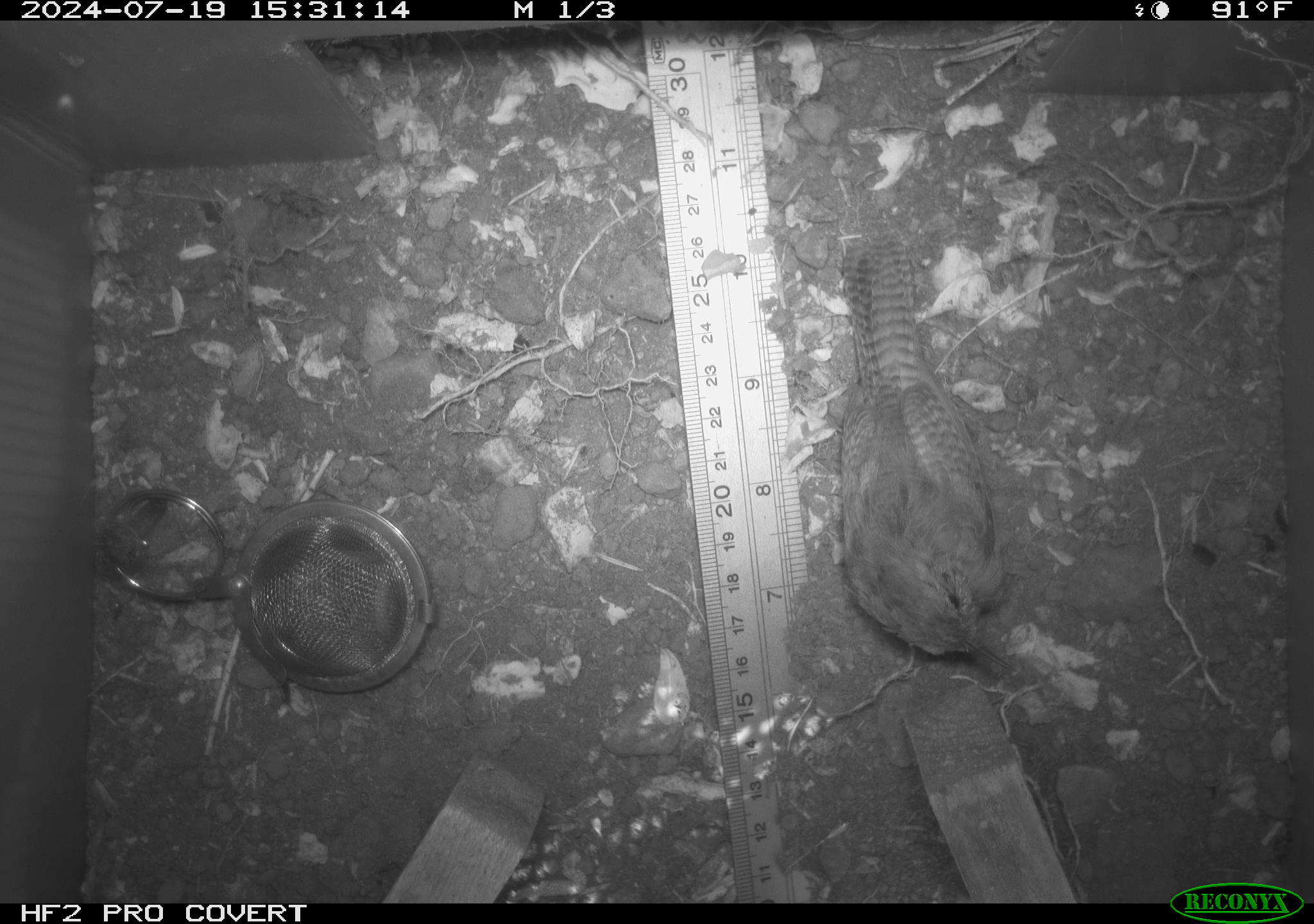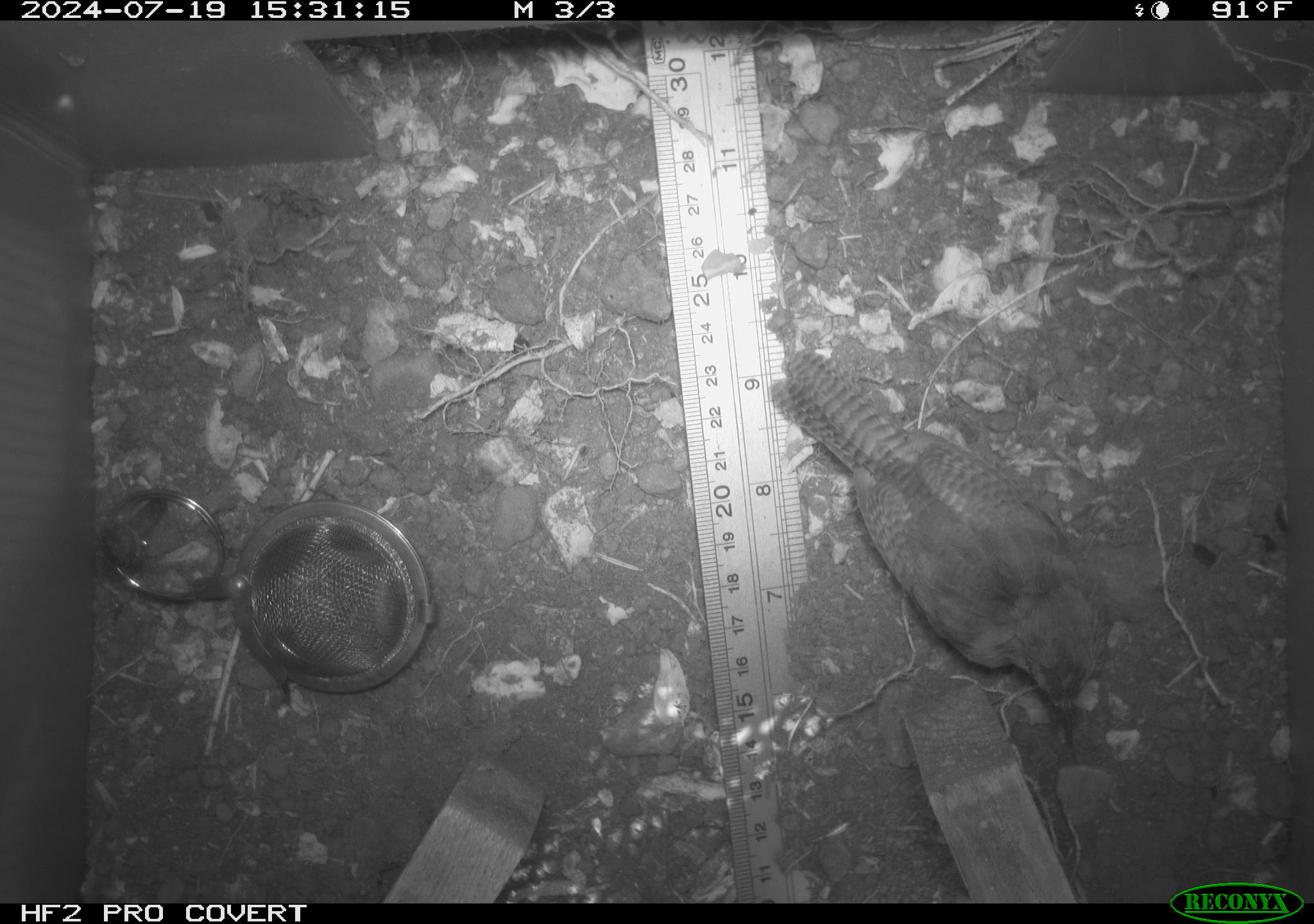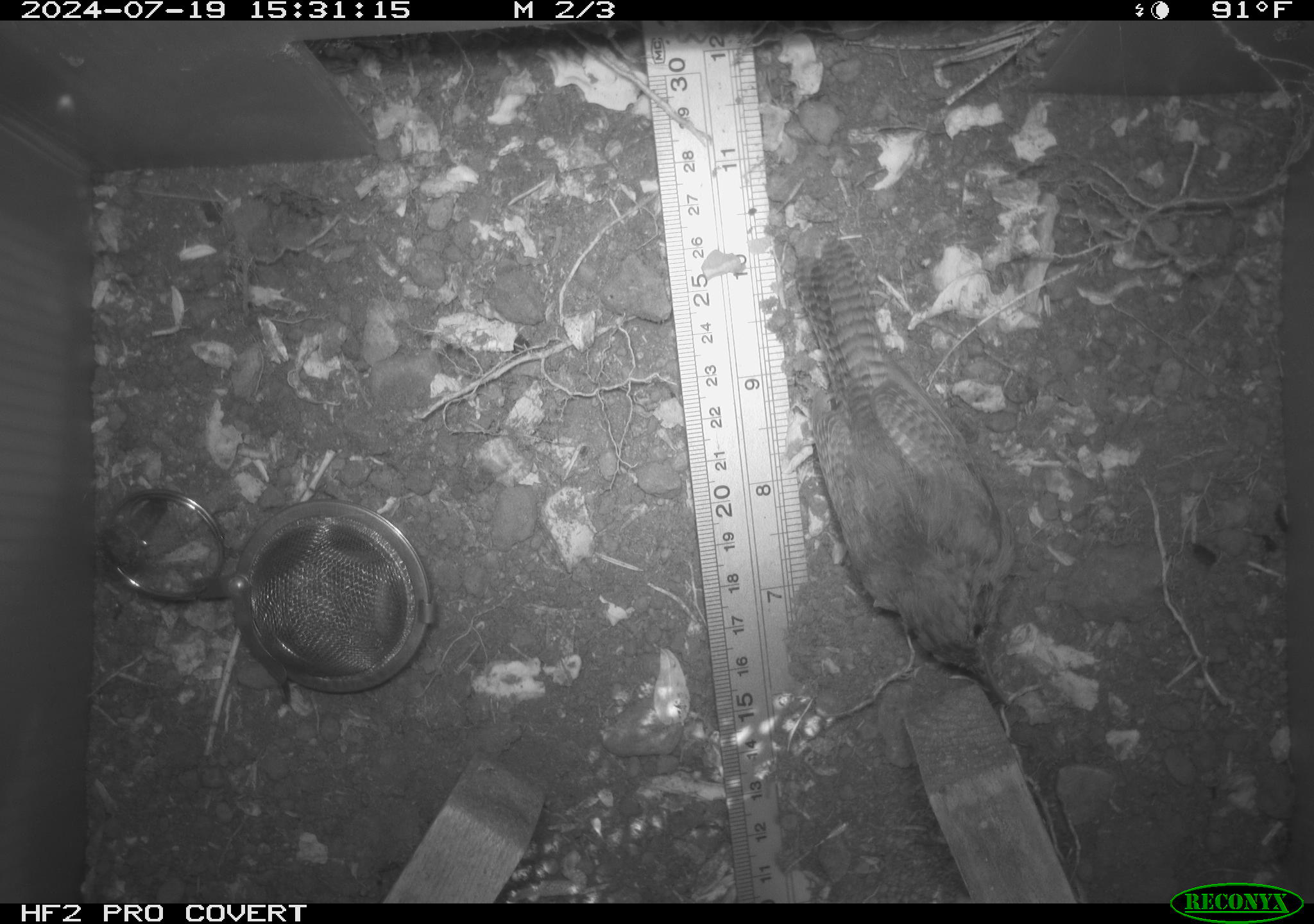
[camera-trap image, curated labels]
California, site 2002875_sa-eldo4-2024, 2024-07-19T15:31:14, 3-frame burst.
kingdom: Animalia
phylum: Chordata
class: Aves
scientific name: Aves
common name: bird